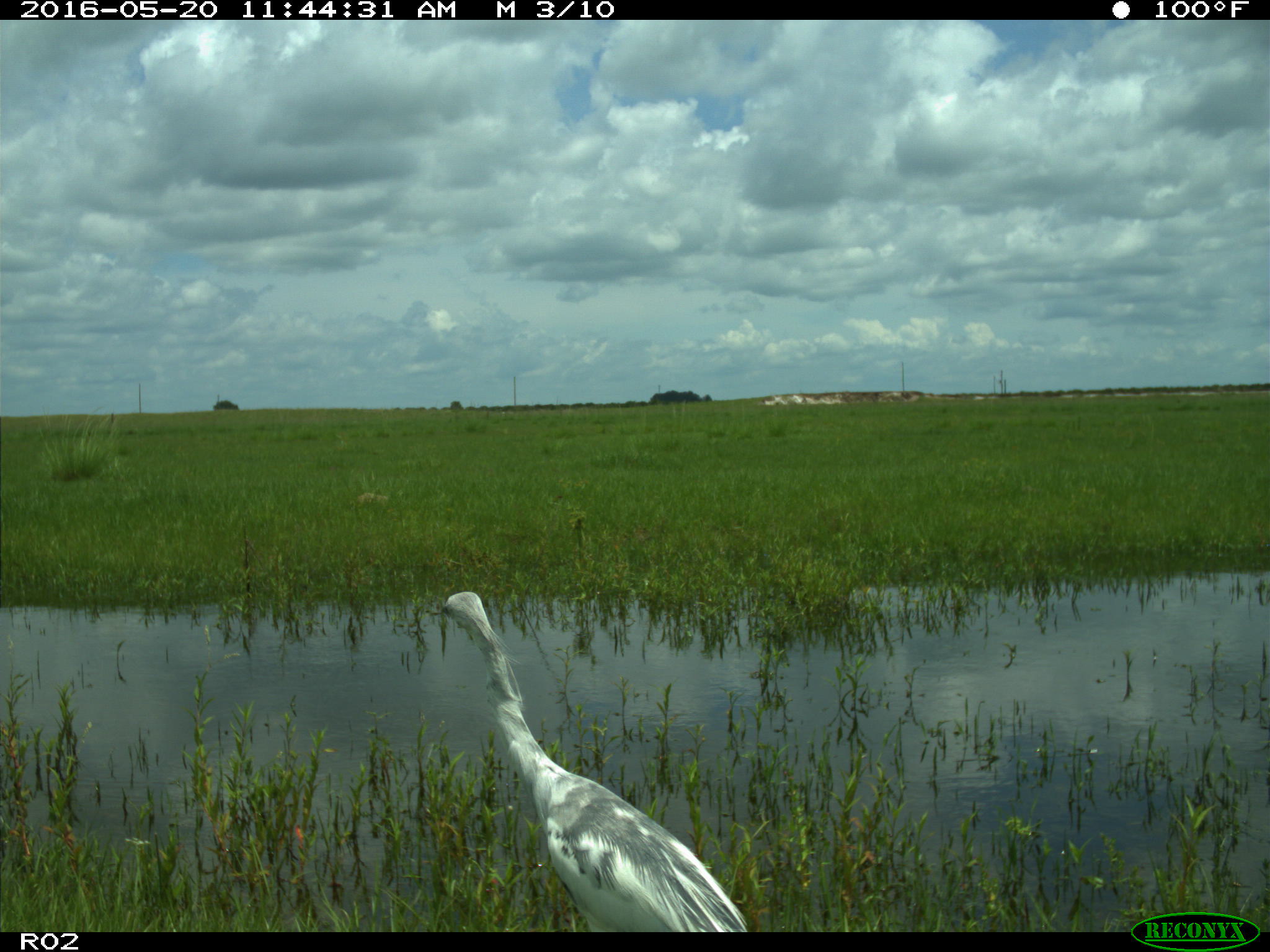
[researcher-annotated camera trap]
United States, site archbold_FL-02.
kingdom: Animalia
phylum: Chordata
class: Aves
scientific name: Aves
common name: birds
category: unidentified bird